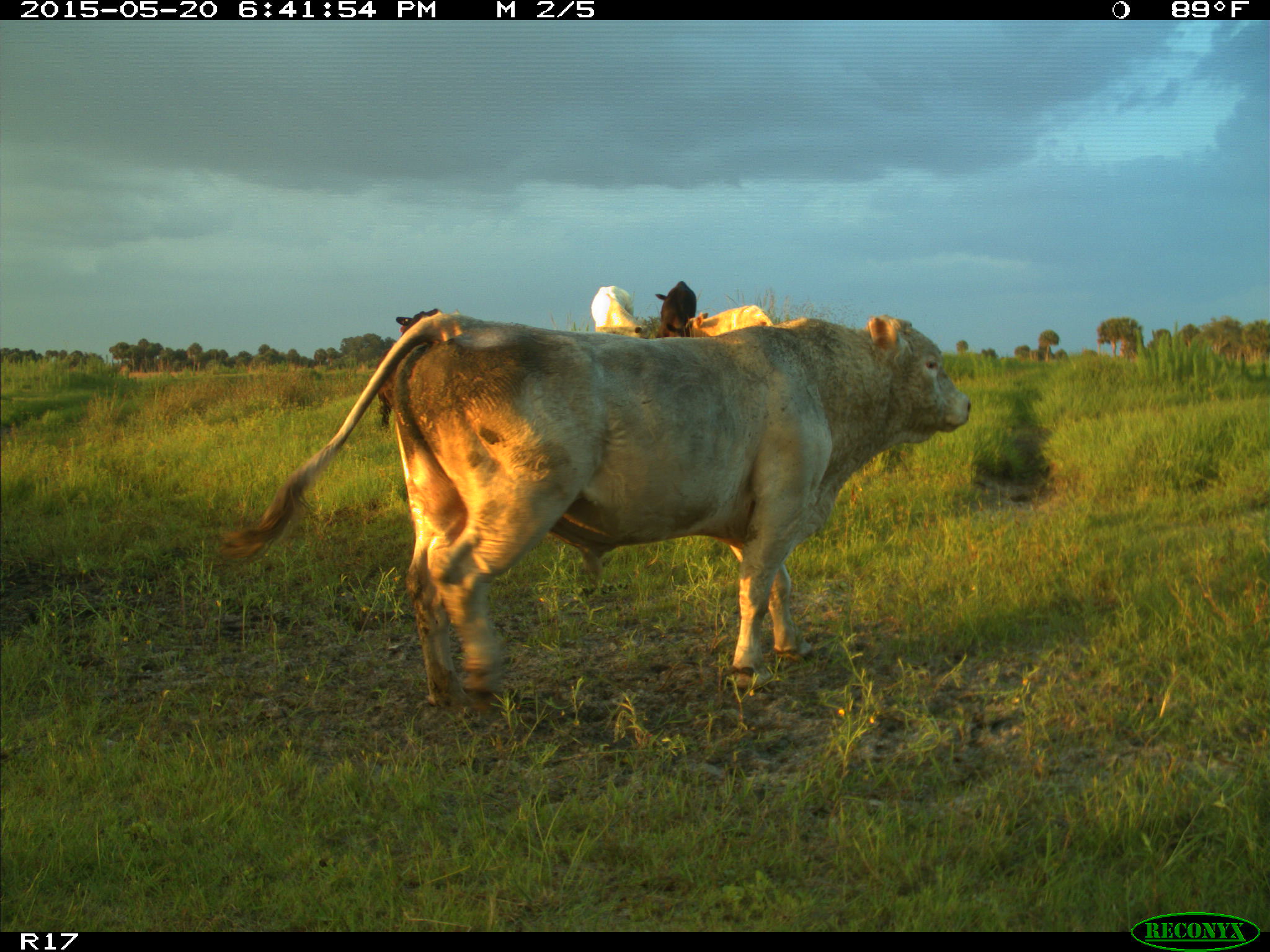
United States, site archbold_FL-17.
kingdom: Animalia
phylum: Chordata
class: Mammalia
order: Artiodactyla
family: Bovidae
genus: Bos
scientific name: Bos taurus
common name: domestic cow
Bos taurus (domestic cow).